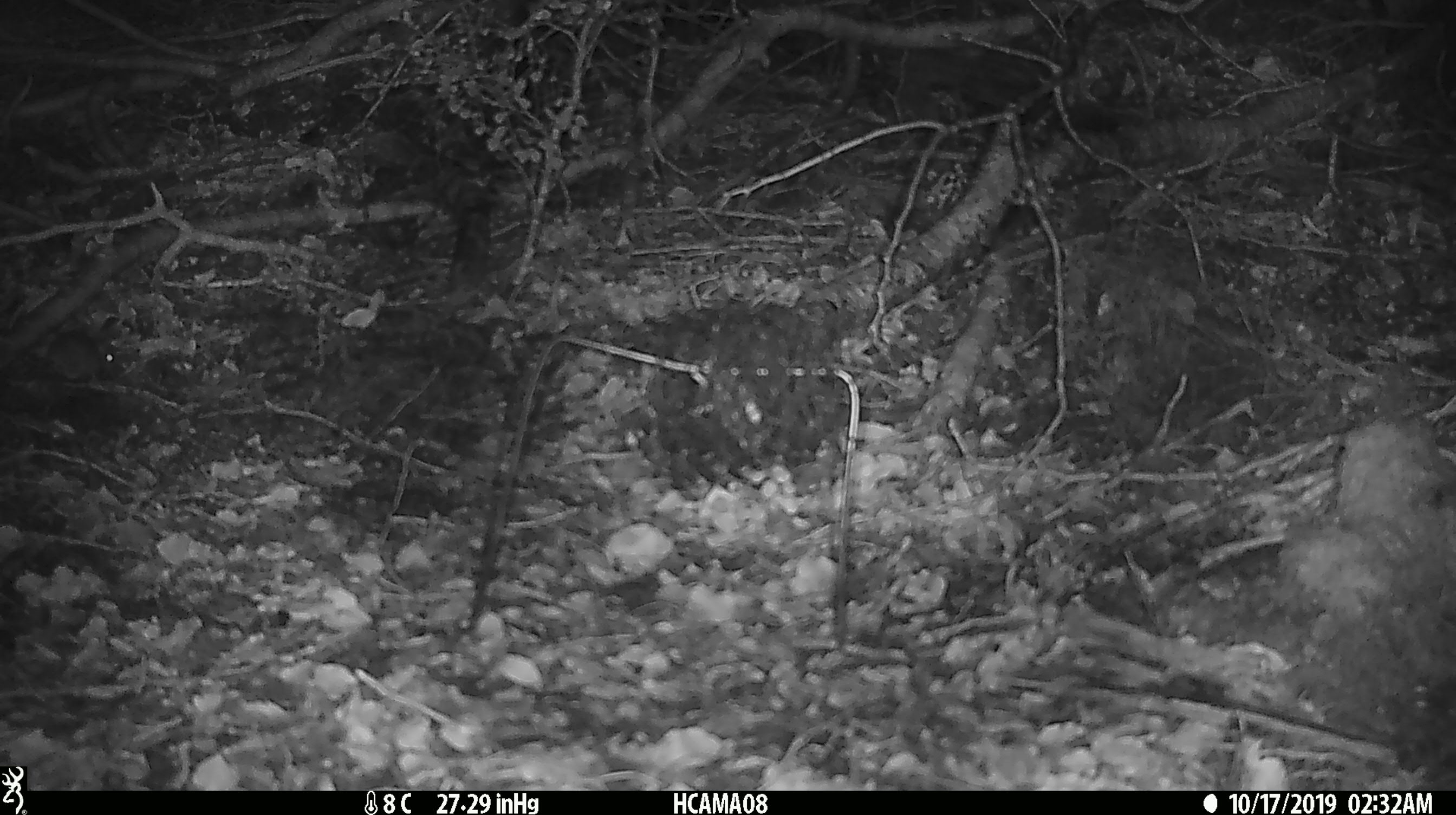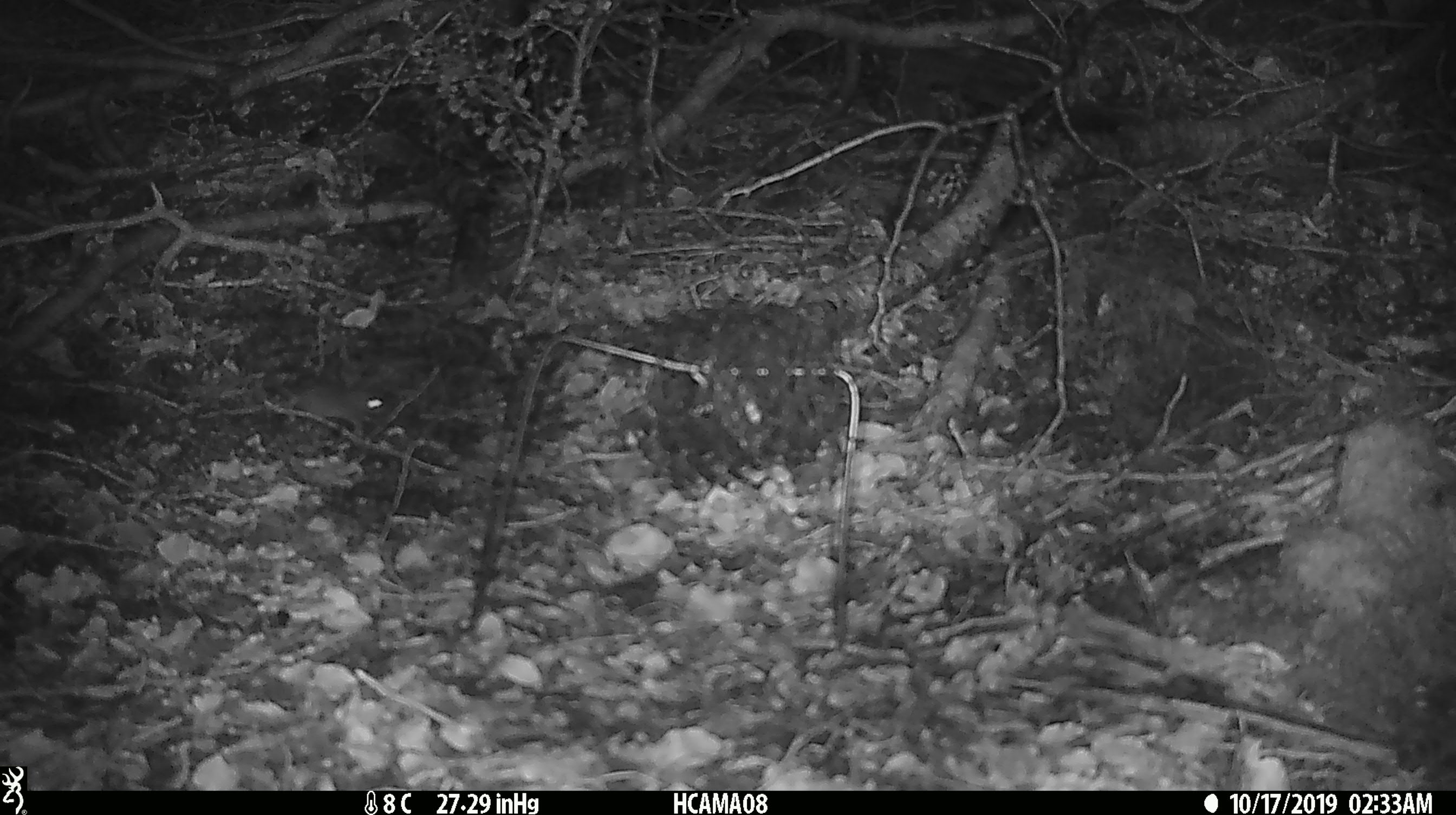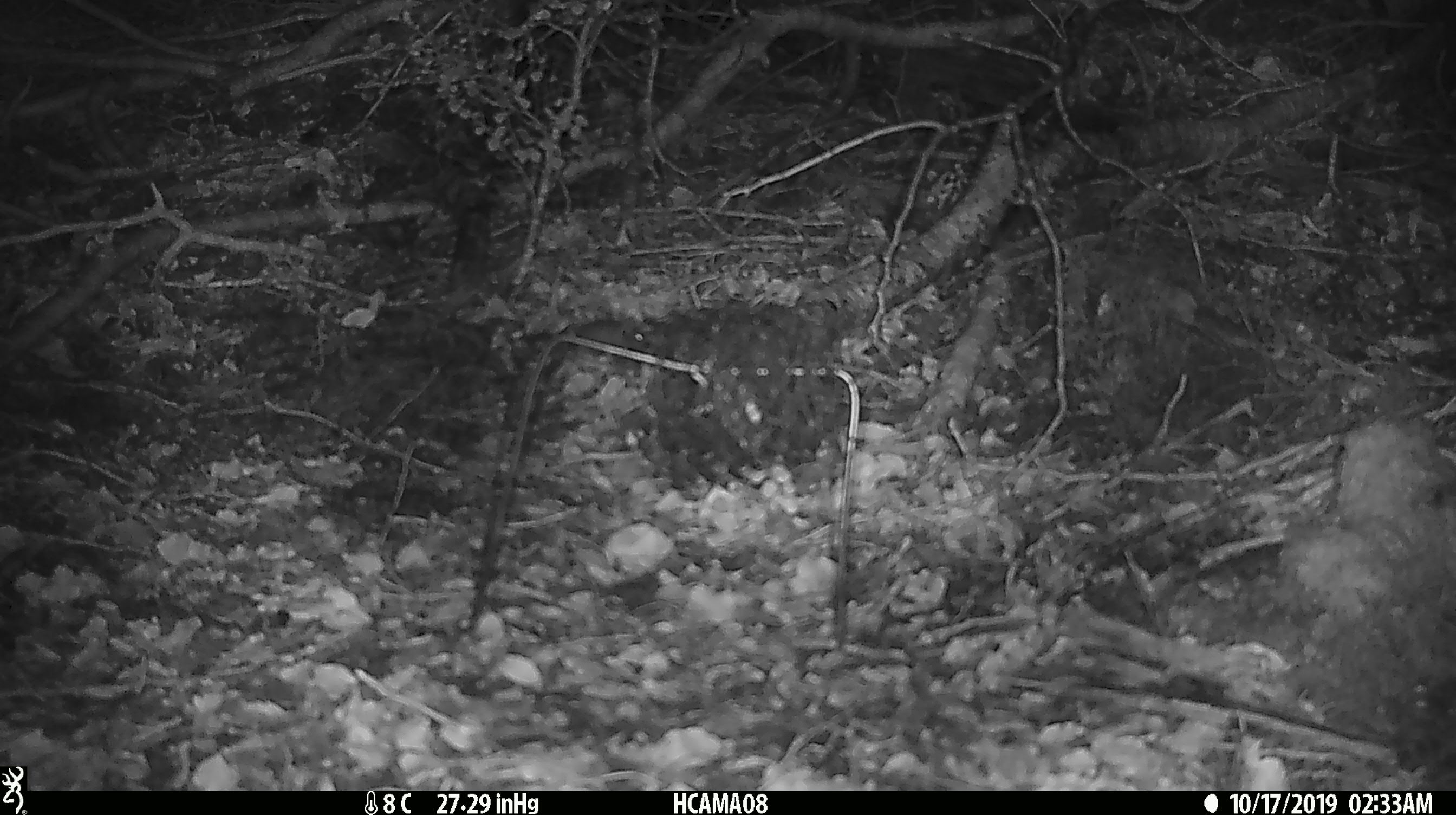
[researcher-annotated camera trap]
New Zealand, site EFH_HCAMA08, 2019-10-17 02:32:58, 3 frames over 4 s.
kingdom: Animalia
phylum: Chordata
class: Mammalia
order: Rodentia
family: Muridae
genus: Mus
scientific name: Mus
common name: mouse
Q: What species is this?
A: Mouse (Mus).